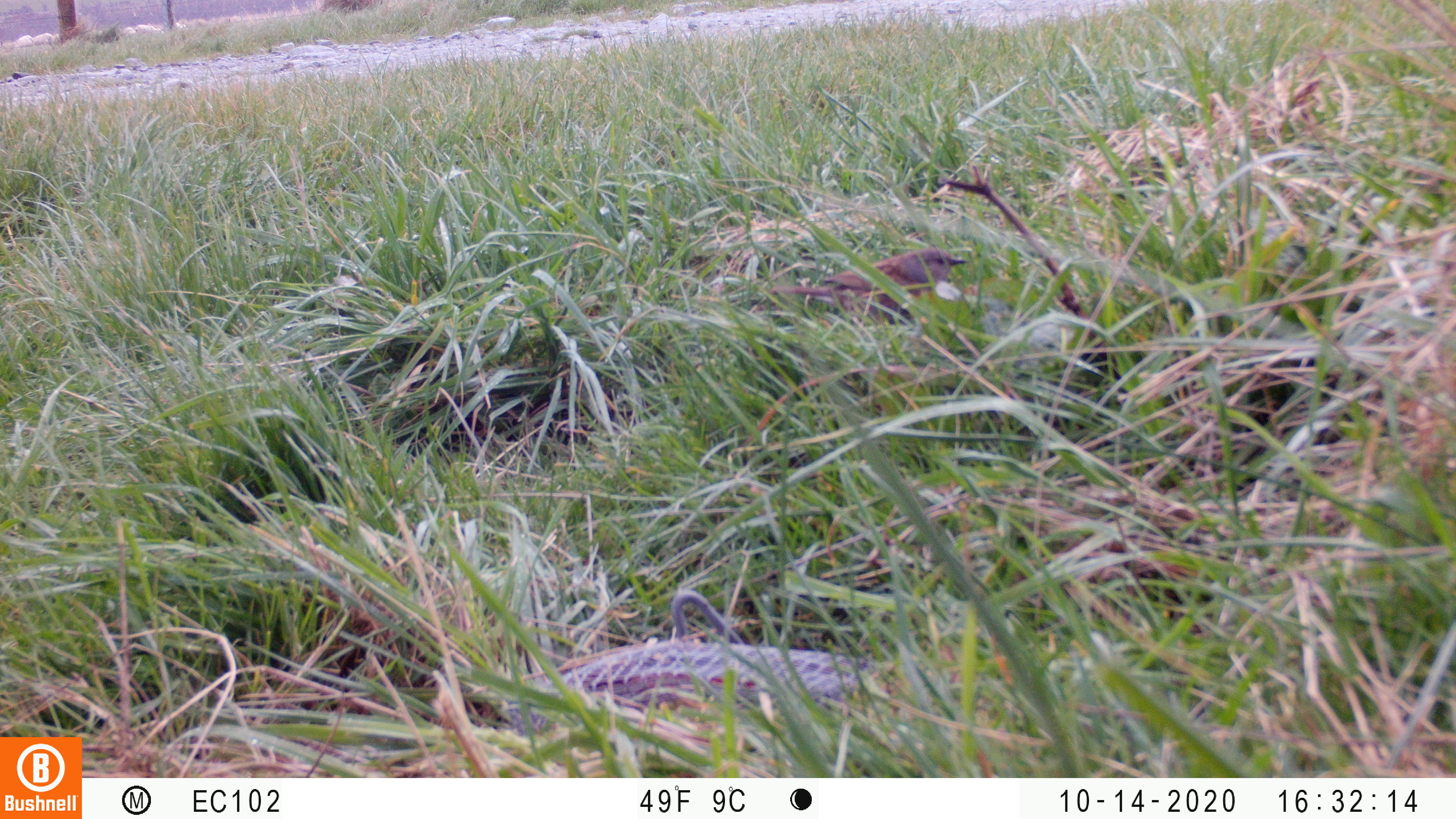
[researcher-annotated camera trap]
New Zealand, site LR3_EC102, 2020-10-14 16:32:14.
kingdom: Animalia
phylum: Chordata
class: Aves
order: Passeriformes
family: Prunellidae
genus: Prunella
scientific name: Prunella modularis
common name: dunnock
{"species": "dunnock (Prunella modularis)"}